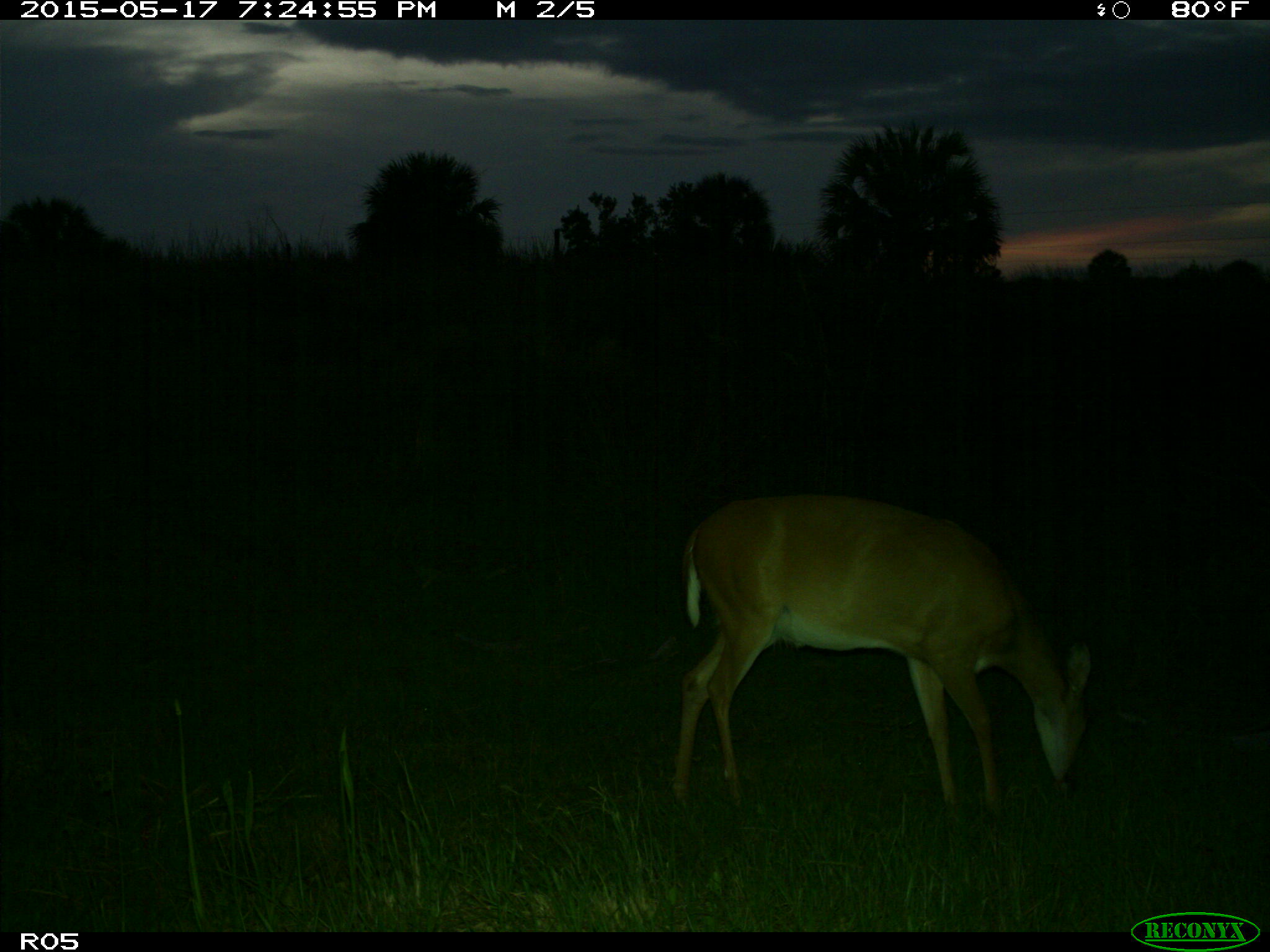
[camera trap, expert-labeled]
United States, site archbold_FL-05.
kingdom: Animalia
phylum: Chordata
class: Mammalia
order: Artiodactyla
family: Cervidae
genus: Odocoileus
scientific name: Odocoileus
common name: deer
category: unidentified deer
Unidentified deer (deer) (Odocoileus).